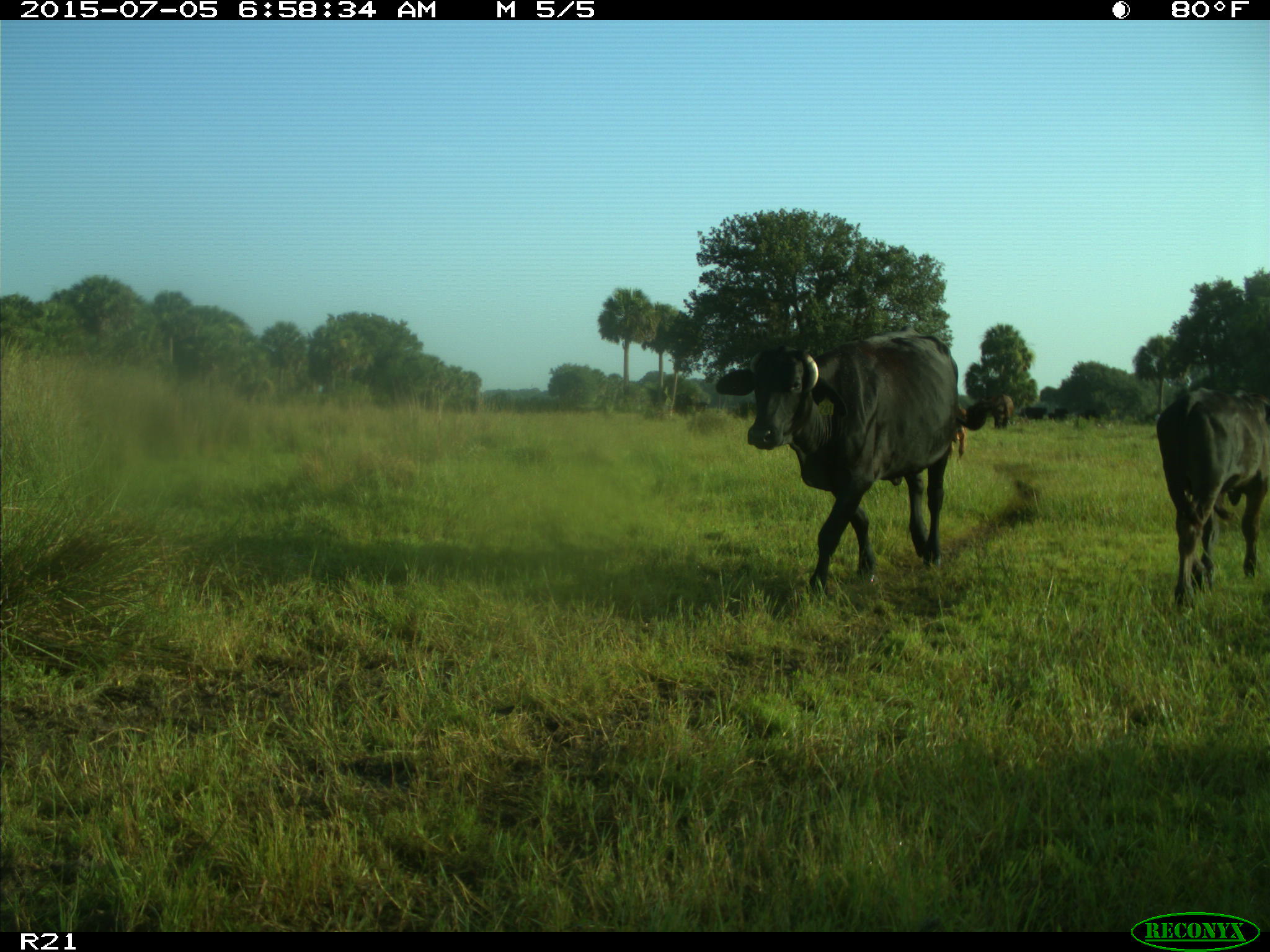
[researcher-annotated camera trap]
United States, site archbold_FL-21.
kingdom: Animalia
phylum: Chordata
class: Mammalia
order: Artiodactyla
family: Bovidae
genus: Bos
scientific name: Bos taurus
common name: domestic cow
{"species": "Bos taurus (domestic cow)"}